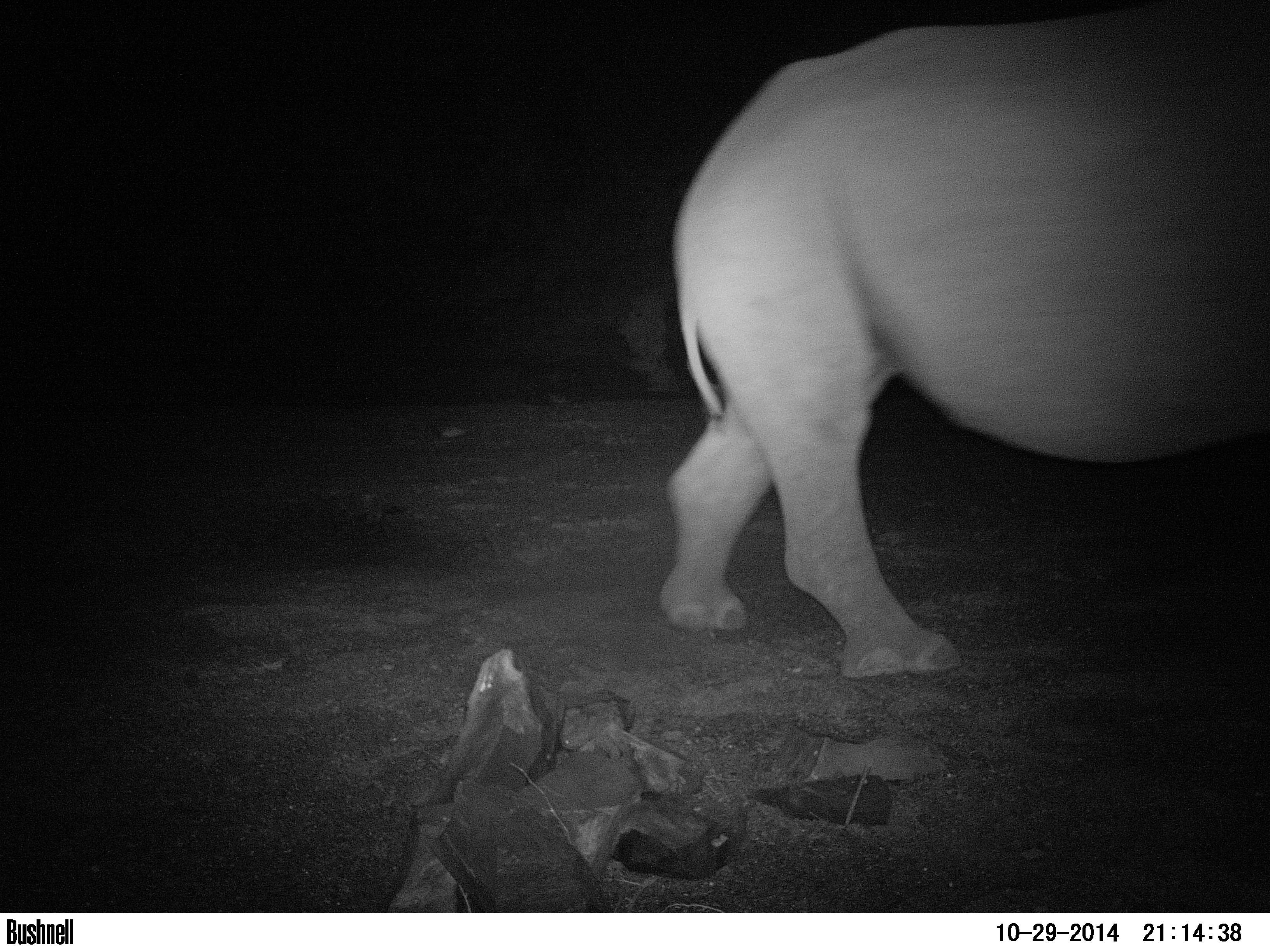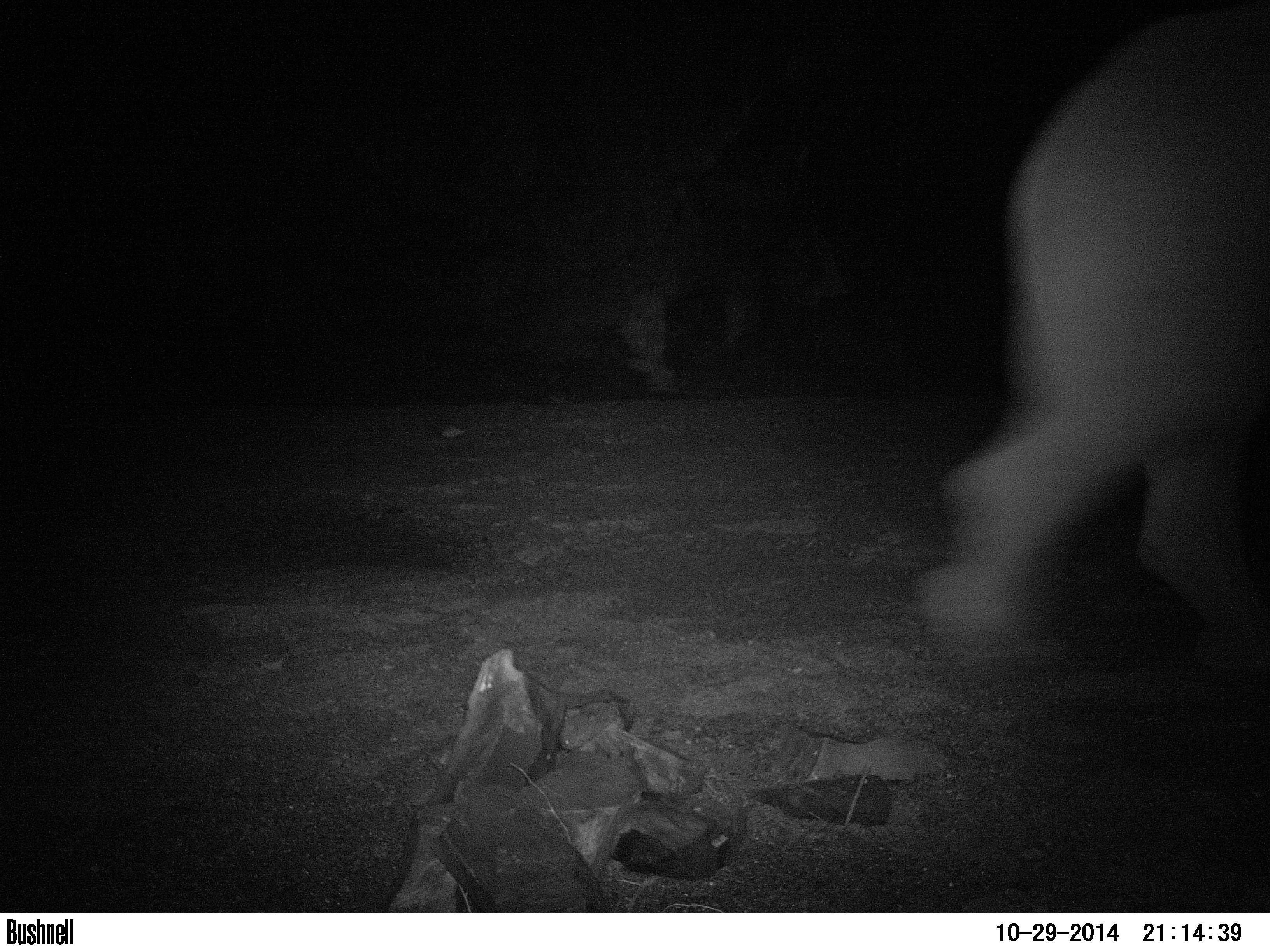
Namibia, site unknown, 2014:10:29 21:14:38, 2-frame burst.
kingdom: Animalia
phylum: Chordata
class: Mammalia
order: Perissodactyla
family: Rhinocerotidae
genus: Diceros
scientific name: Diceros bicornis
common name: black rhinoceros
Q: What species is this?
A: Diceros bicornis (black rhinoceros).